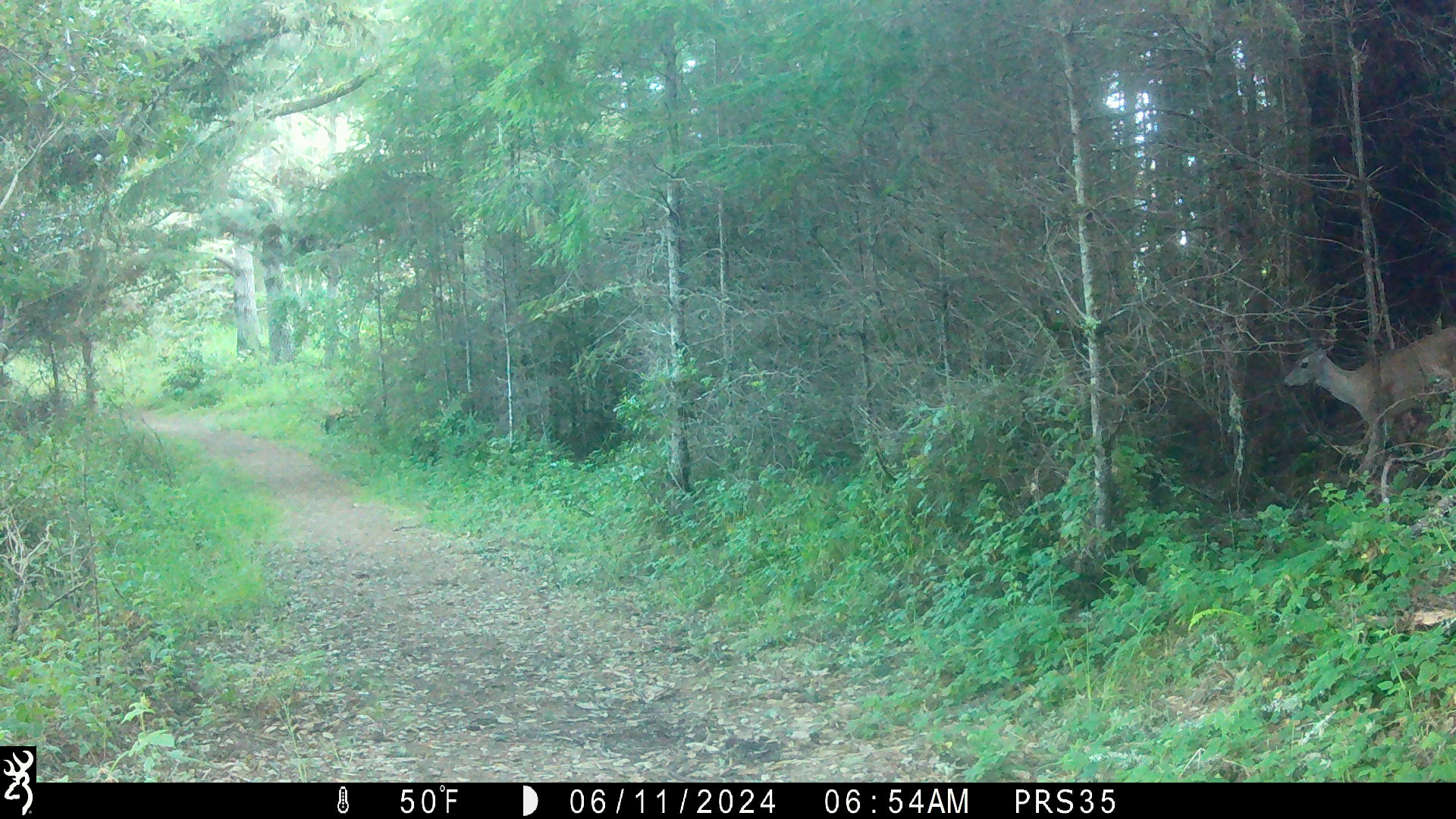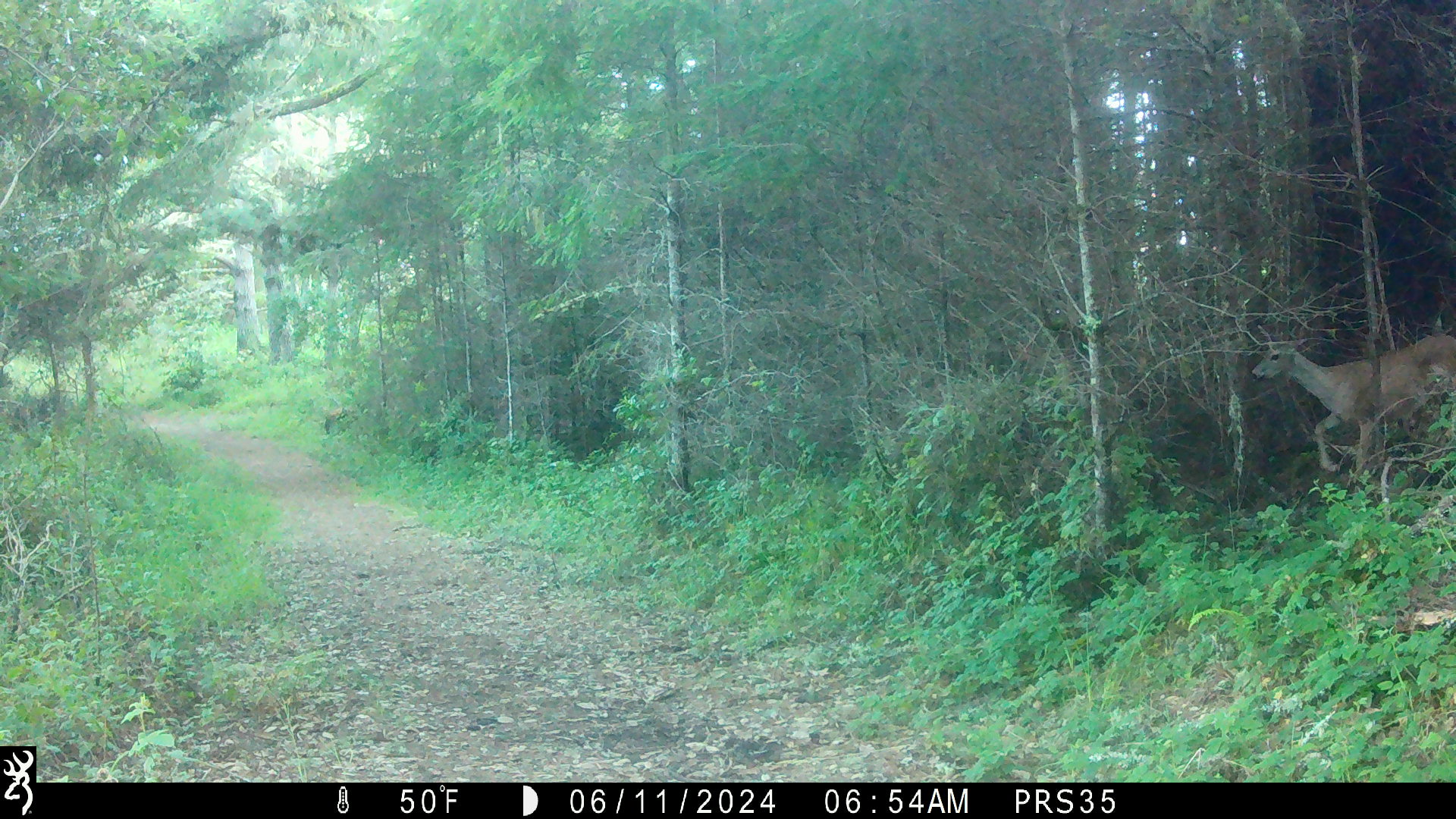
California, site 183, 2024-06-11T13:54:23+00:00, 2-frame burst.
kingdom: Animalia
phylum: Chordata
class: Mammalia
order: Artiodactyla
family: Cervidae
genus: Odocoileus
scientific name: Odocoileus hemionus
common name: mule deer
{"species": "mule deer (Odocoileus hemionus)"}